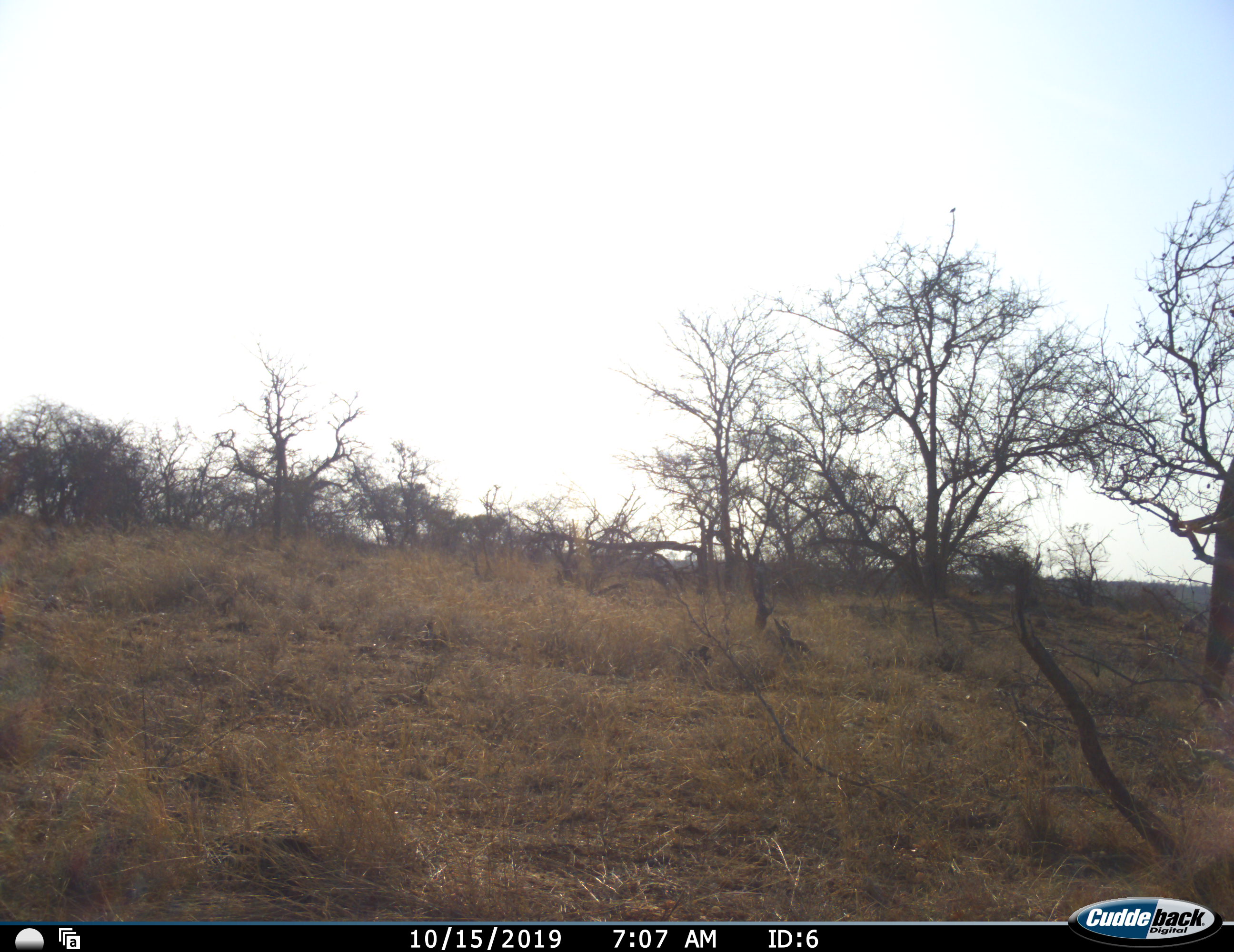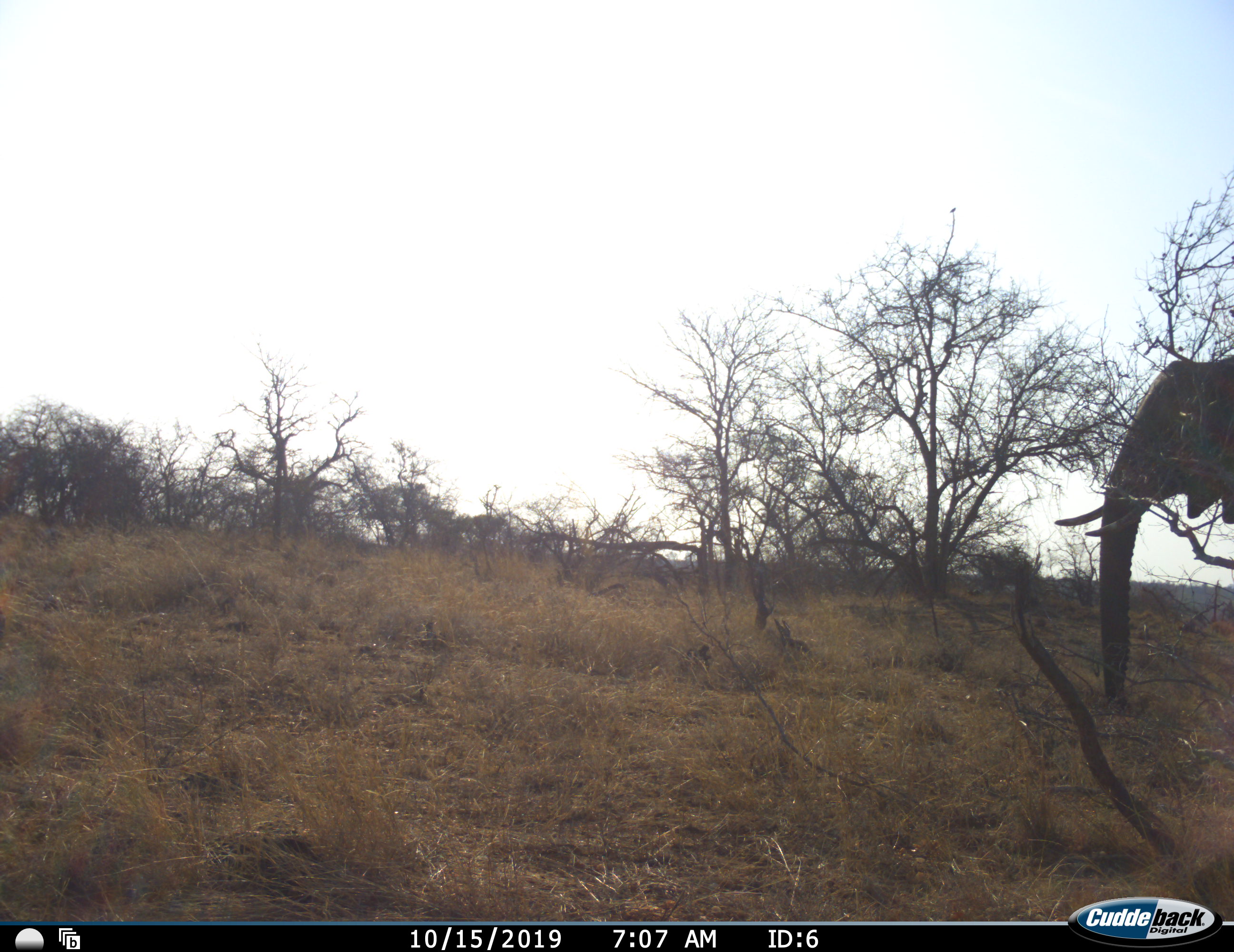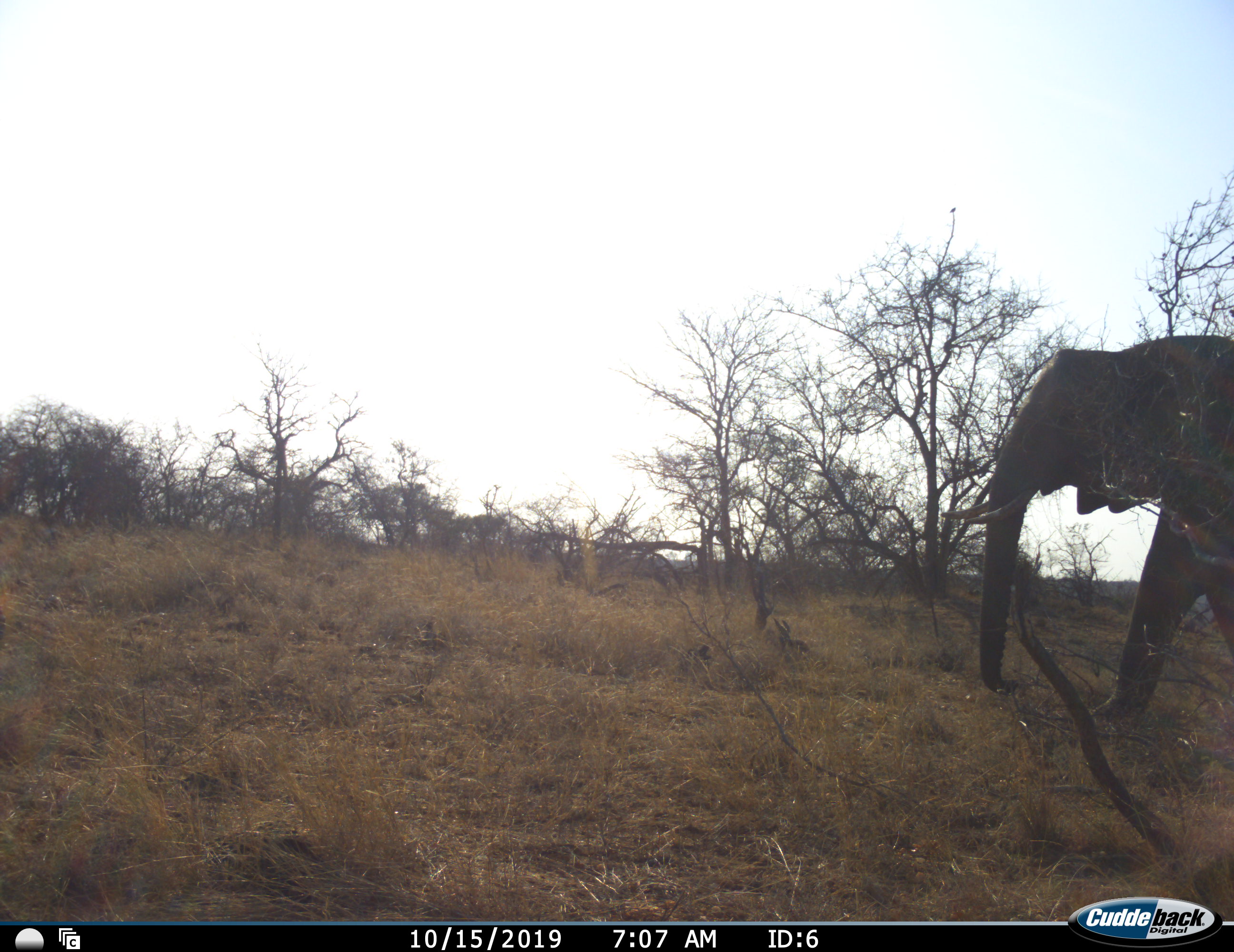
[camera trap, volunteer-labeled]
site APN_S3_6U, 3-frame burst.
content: unidentified animal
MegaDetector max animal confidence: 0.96